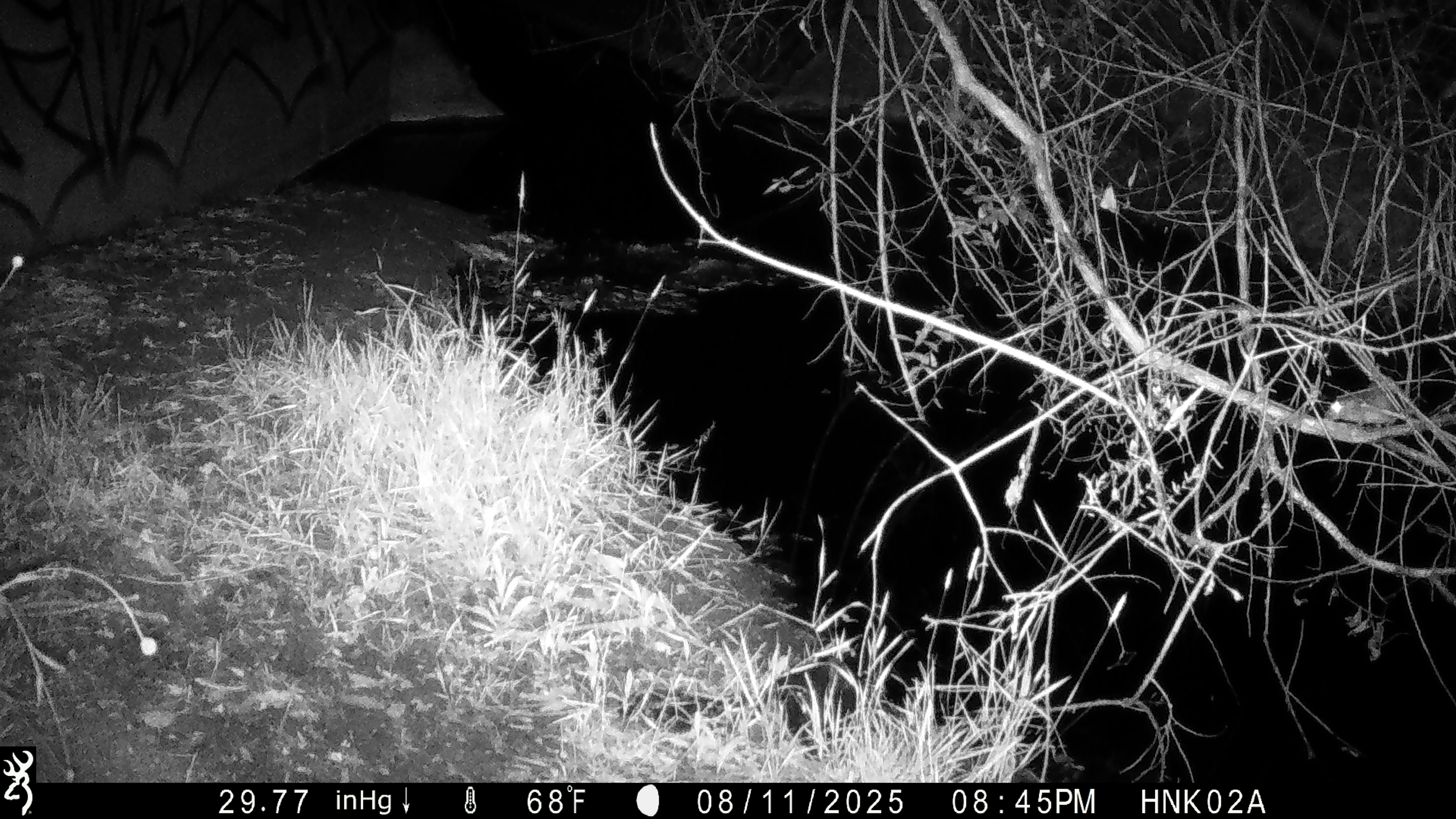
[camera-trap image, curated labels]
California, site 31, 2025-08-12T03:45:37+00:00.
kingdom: Animalia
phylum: Chordata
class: Mammalia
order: Rodentia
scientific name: Rodentia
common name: mouse or rat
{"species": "mouse or rat (Rodentia)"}